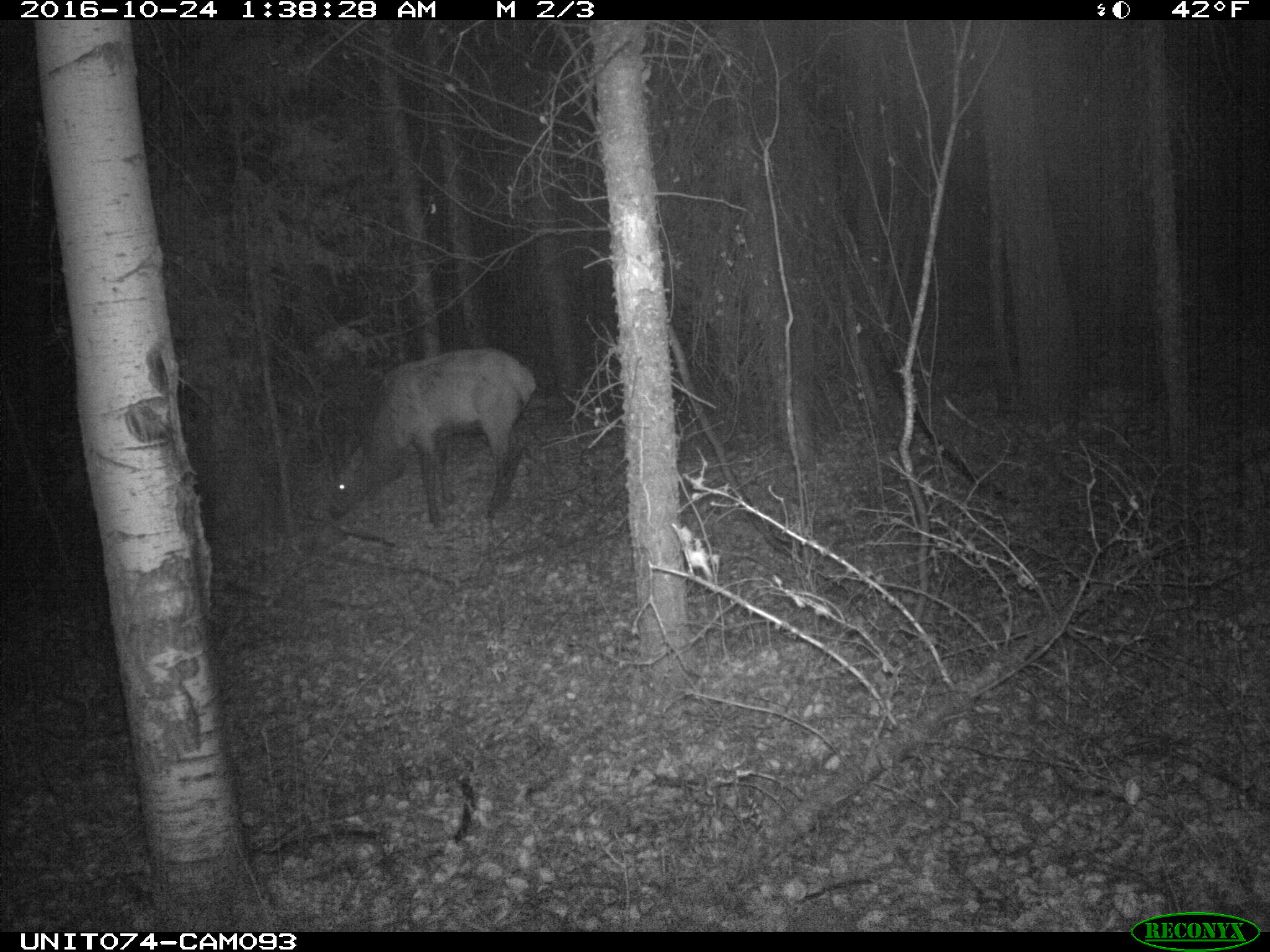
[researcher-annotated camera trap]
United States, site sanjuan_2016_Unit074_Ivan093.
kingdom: Animalia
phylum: Chordata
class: Mammalia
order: Artiodactyla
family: Cervidae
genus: Cervus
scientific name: Cervus elaphus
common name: red deer